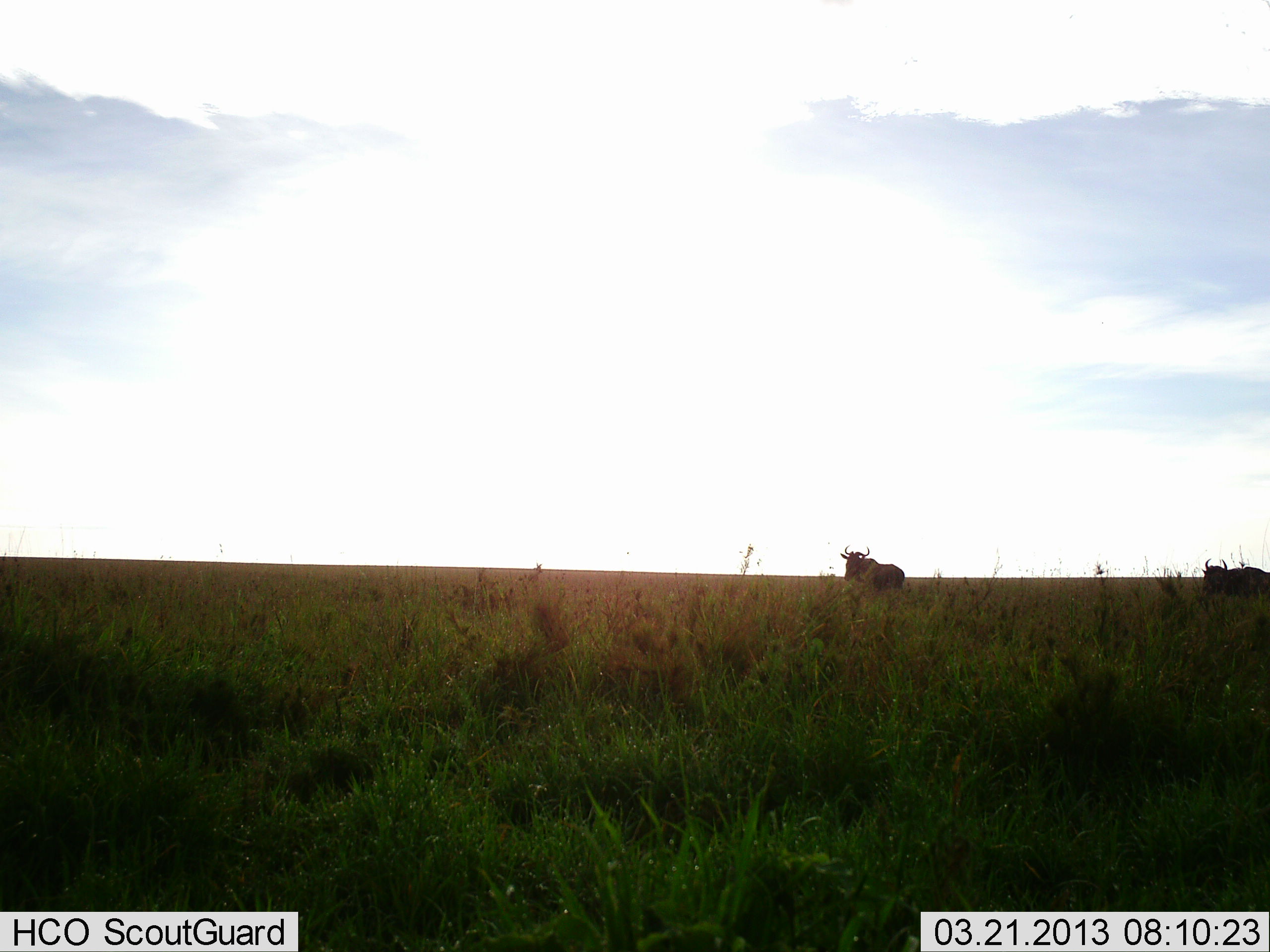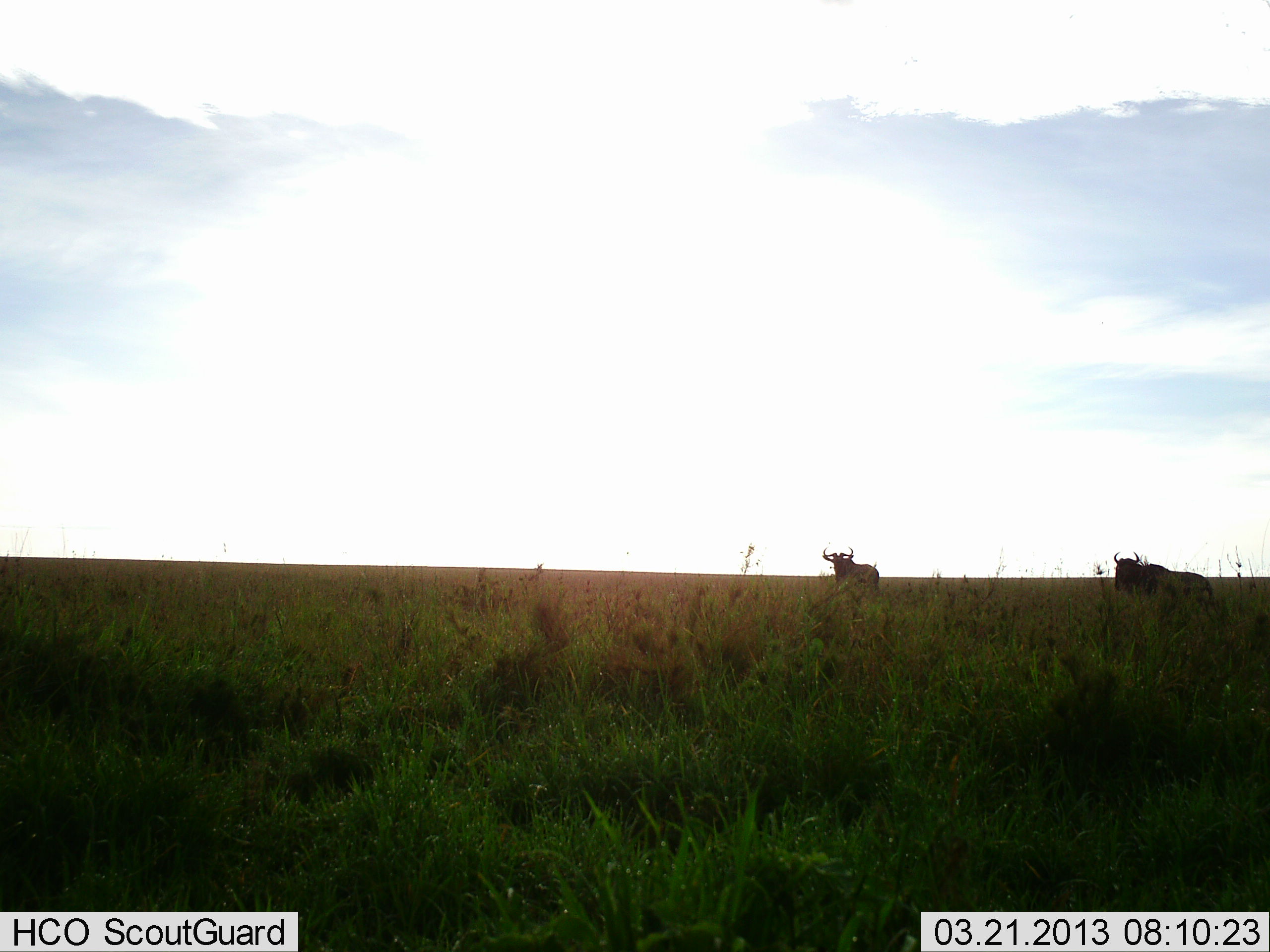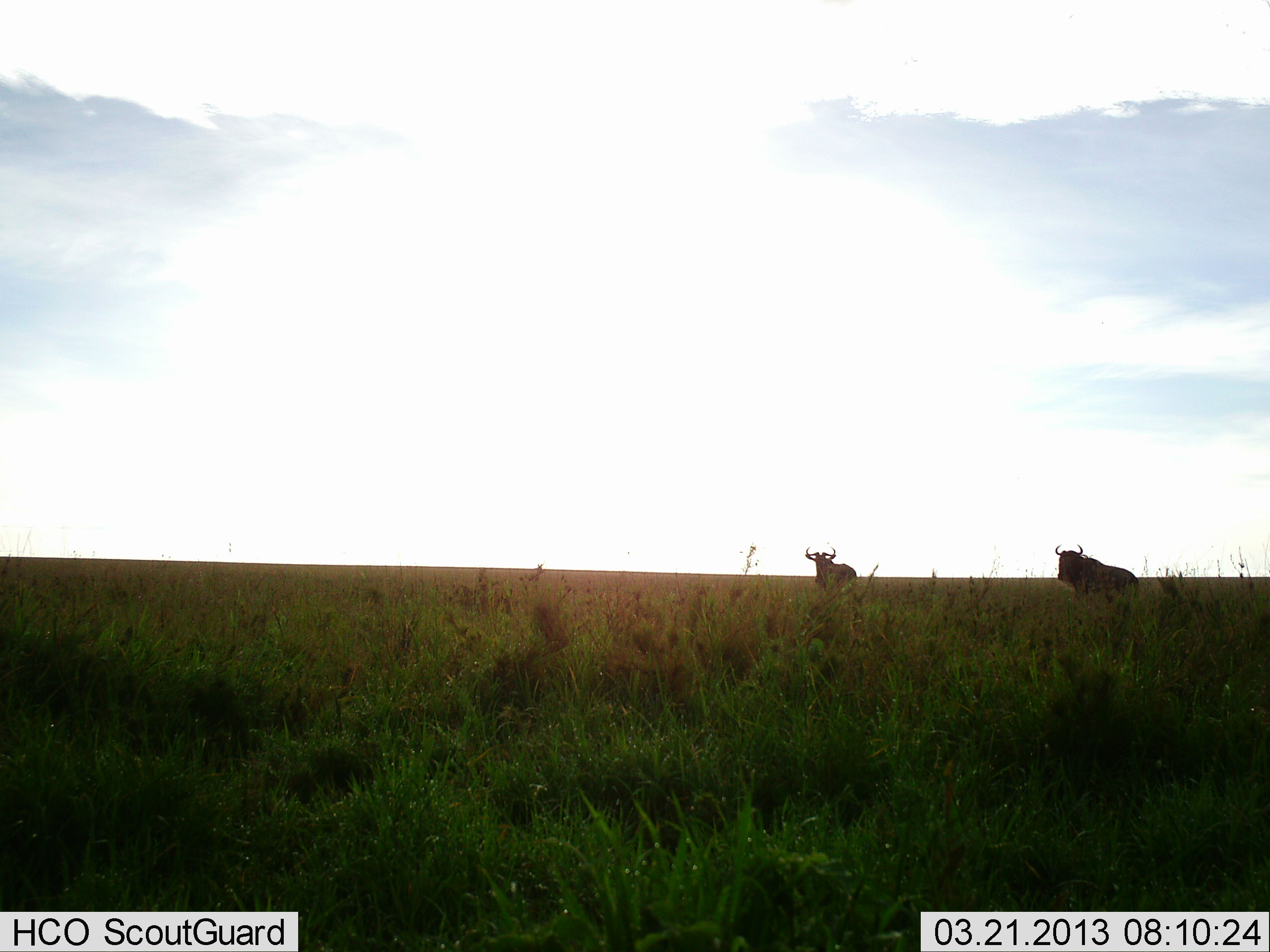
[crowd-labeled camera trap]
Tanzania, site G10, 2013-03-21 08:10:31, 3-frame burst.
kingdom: Animalia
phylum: Chordata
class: Mammalia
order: Artiodactyla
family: Bovidae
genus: Connochaetes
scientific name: Connochaetes taurinus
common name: blue wildebeest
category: wildebeest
Wildebeest (blue wildebeest) (Connochaetes taurinus), count 2. Behavior (volunteer vote fractions): standing 32%, resting 0%, moving 81%, interacting 3%. Young present (vote fraction): 0%. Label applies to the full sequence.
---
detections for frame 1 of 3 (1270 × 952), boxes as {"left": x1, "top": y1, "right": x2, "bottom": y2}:
animal: {"left": 840, "top": 545, "right": 906, "bottom": 591}; {"left": 1201, "top": 558, "right": 1270, "bottom": 595}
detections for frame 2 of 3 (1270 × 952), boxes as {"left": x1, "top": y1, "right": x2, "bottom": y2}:
animal: {"left": 1113, "top": 551, "right": 1214, "bottom": 605}; {"left": 822, "top": 546, "right": 880, "bottom": 587}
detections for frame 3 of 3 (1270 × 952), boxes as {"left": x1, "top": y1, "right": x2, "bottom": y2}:
animal: {"left": 1055, "top": 544, "right": 1140, "bottom": 606}; {"left": 805, "top": 546, "right": 858, "bottom": 589}